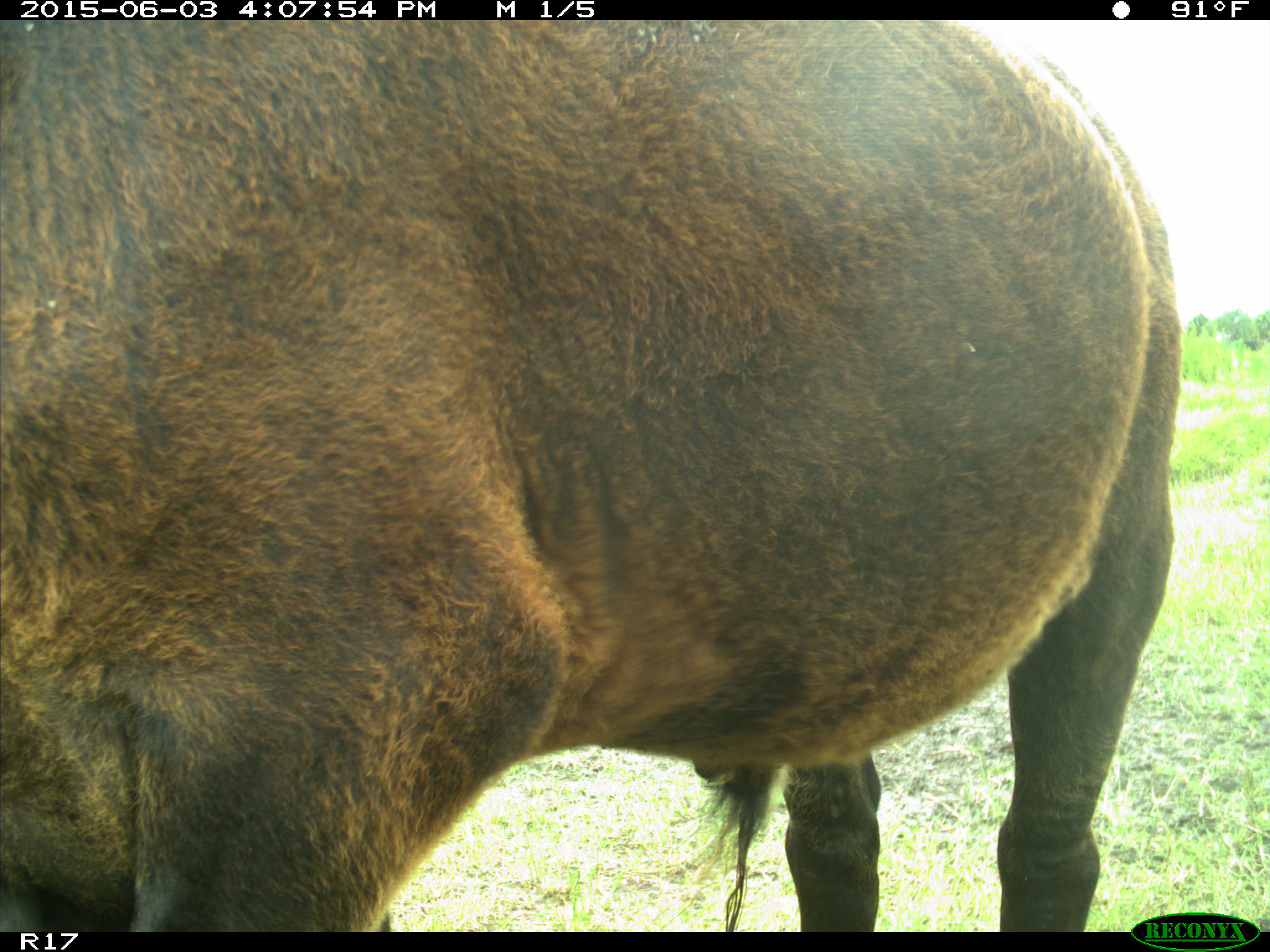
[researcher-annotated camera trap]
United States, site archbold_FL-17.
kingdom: Animalia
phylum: Chordata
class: Mammalia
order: Artiodactyla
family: Bovidae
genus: Bos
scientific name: Bos taurus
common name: domestic cow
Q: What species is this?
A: Bos taurus (domestic cow).